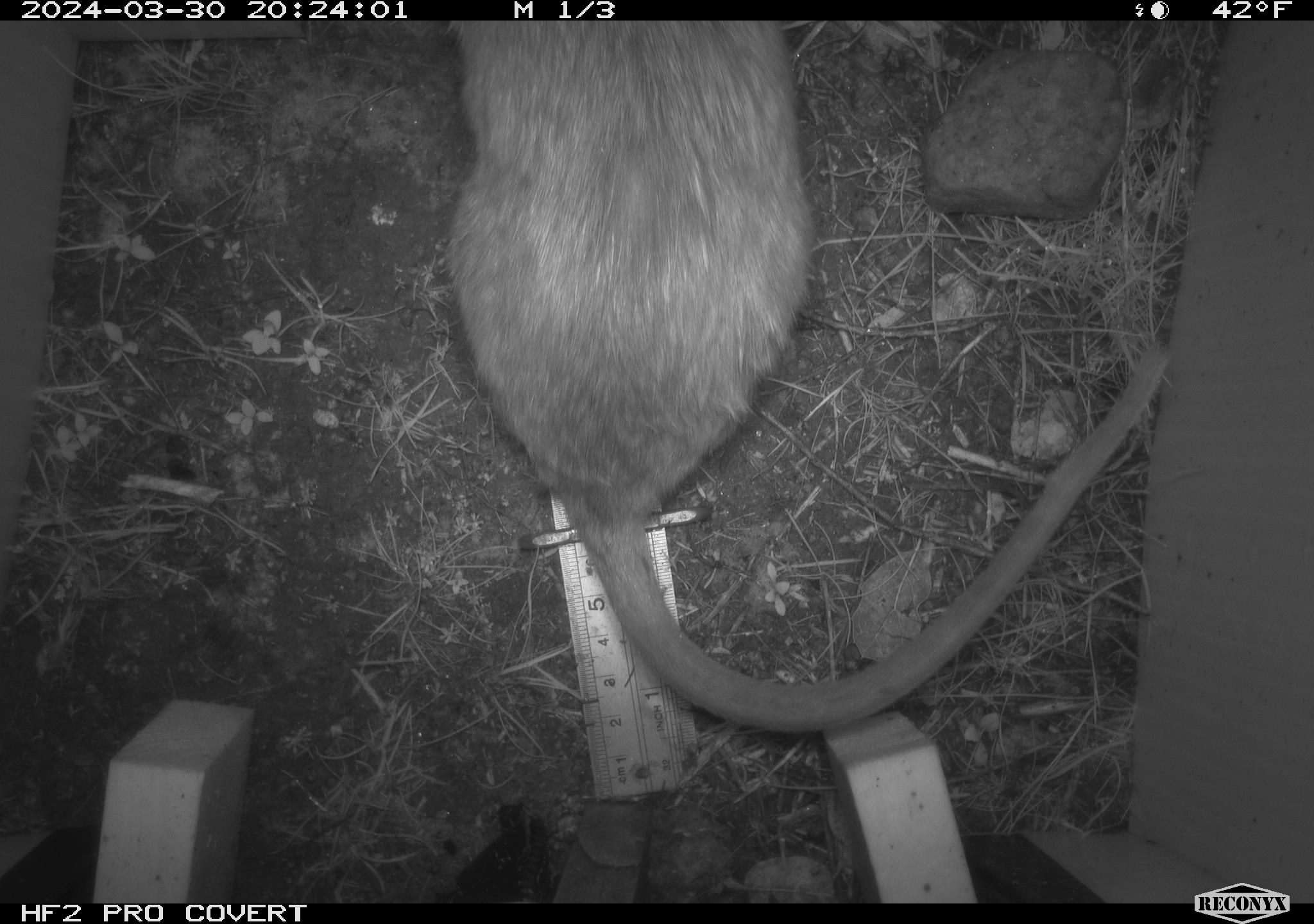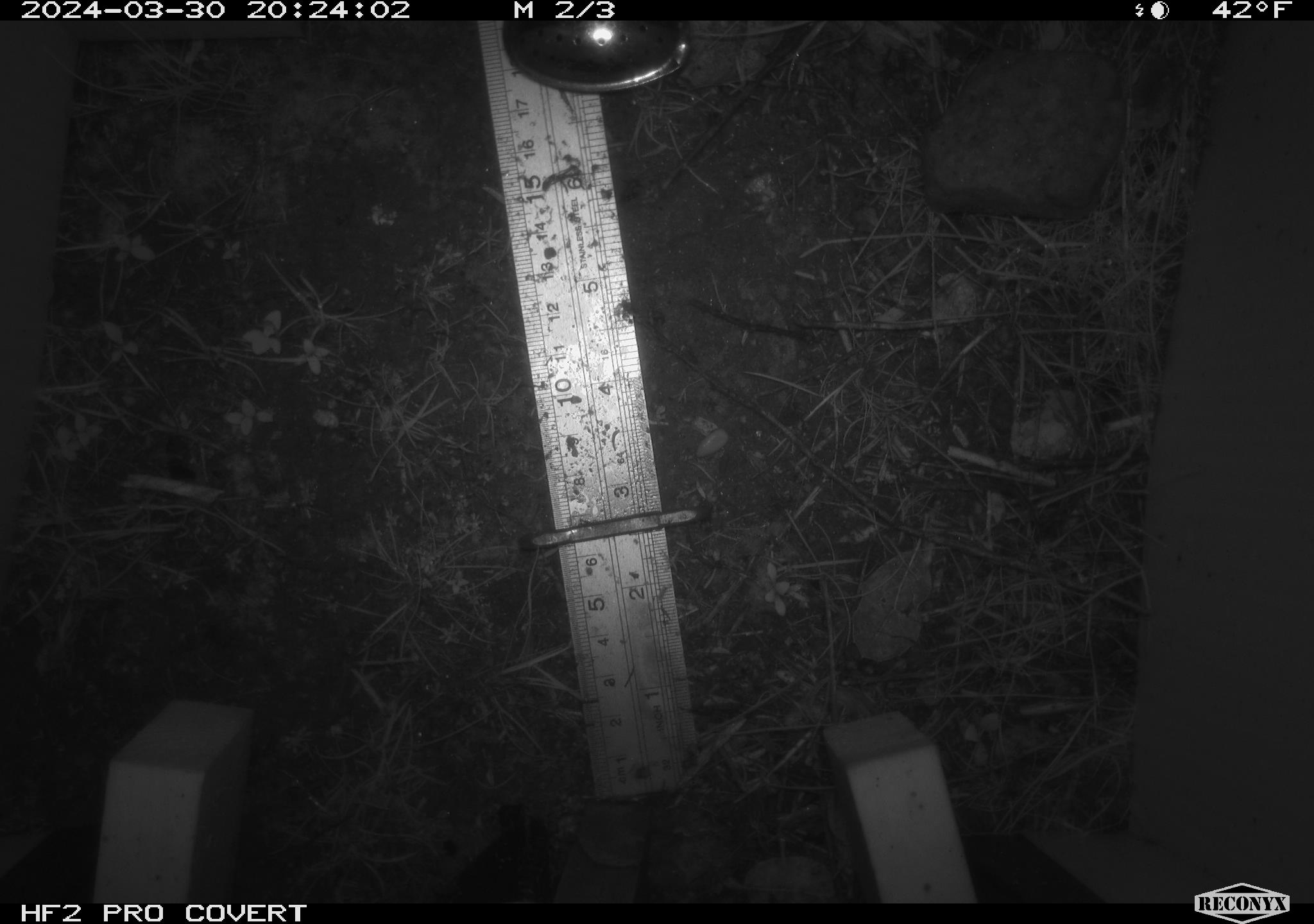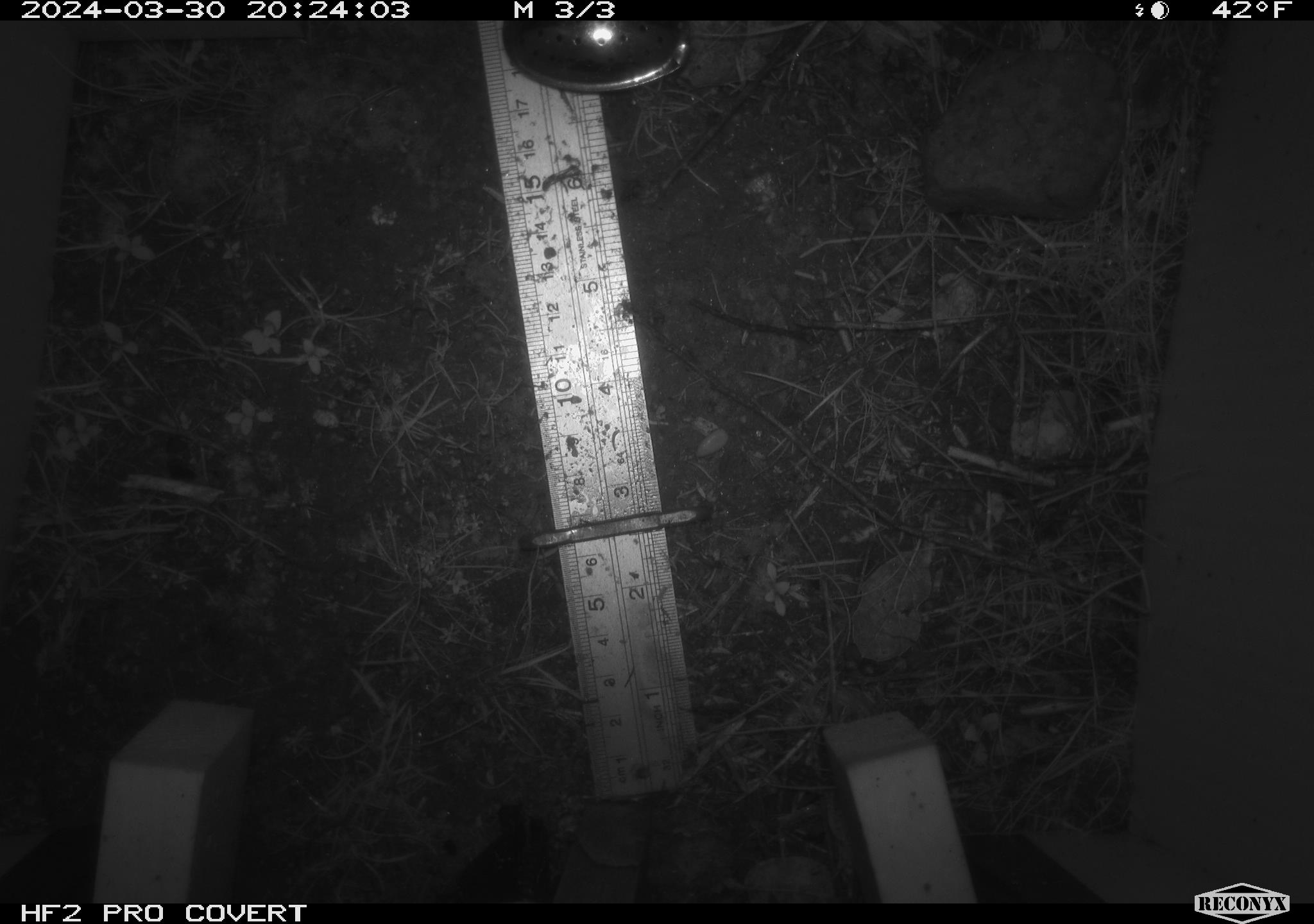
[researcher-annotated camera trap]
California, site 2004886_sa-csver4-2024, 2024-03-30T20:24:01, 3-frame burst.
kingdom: Animalia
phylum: Chordata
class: Mammalia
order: Rodentia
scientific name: Rodentia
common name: woodrat or rat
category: woodrat or rat species